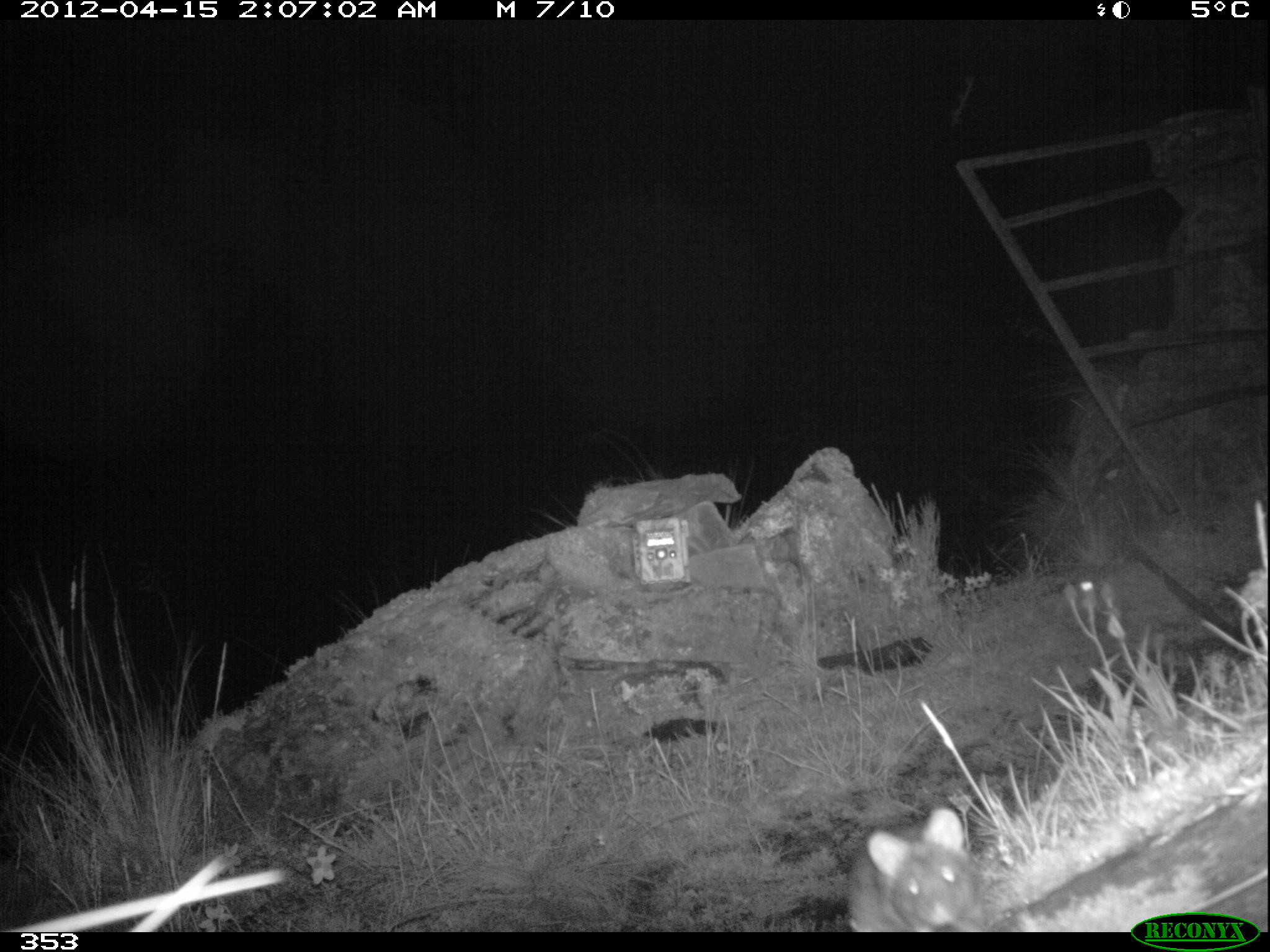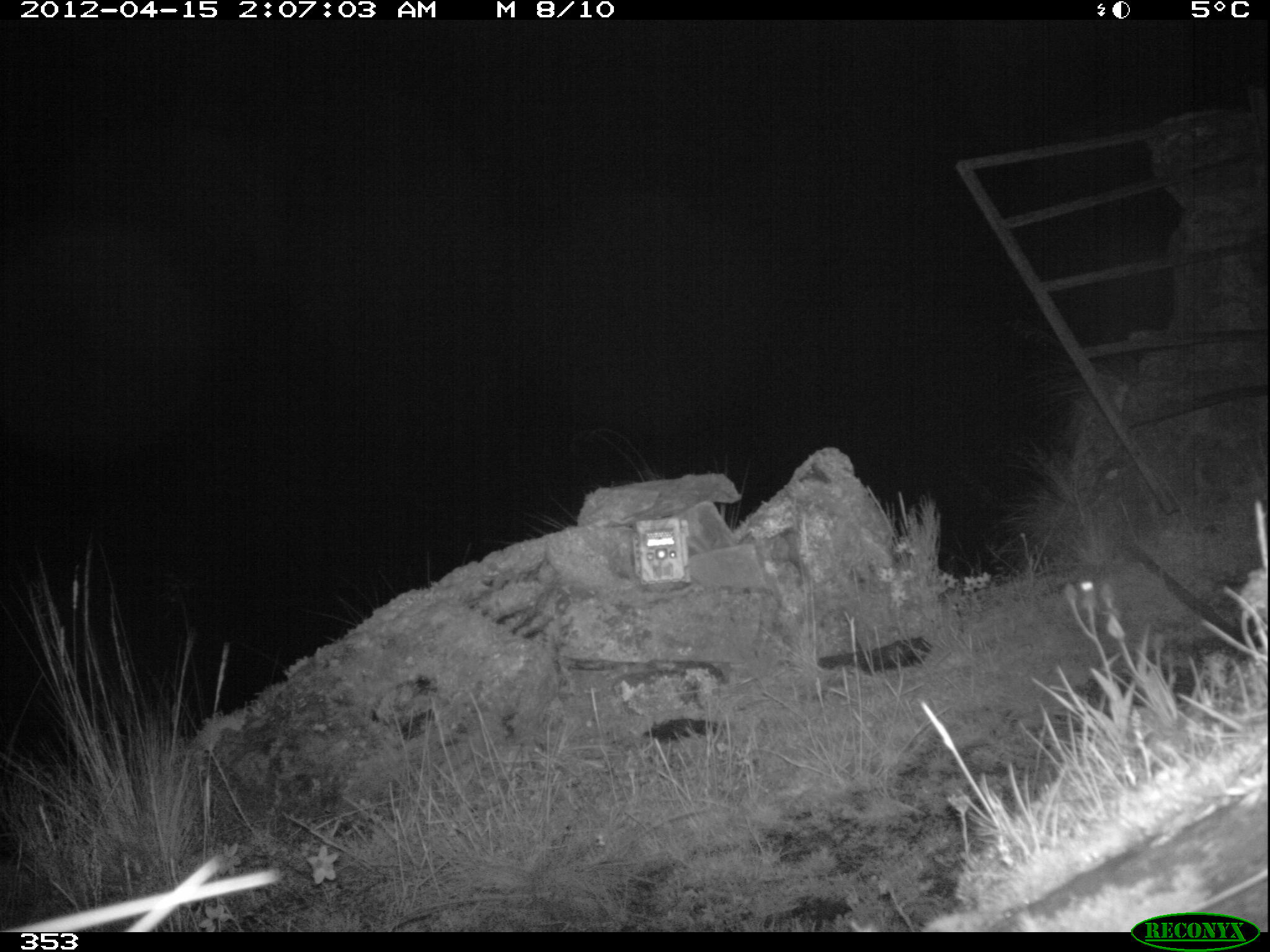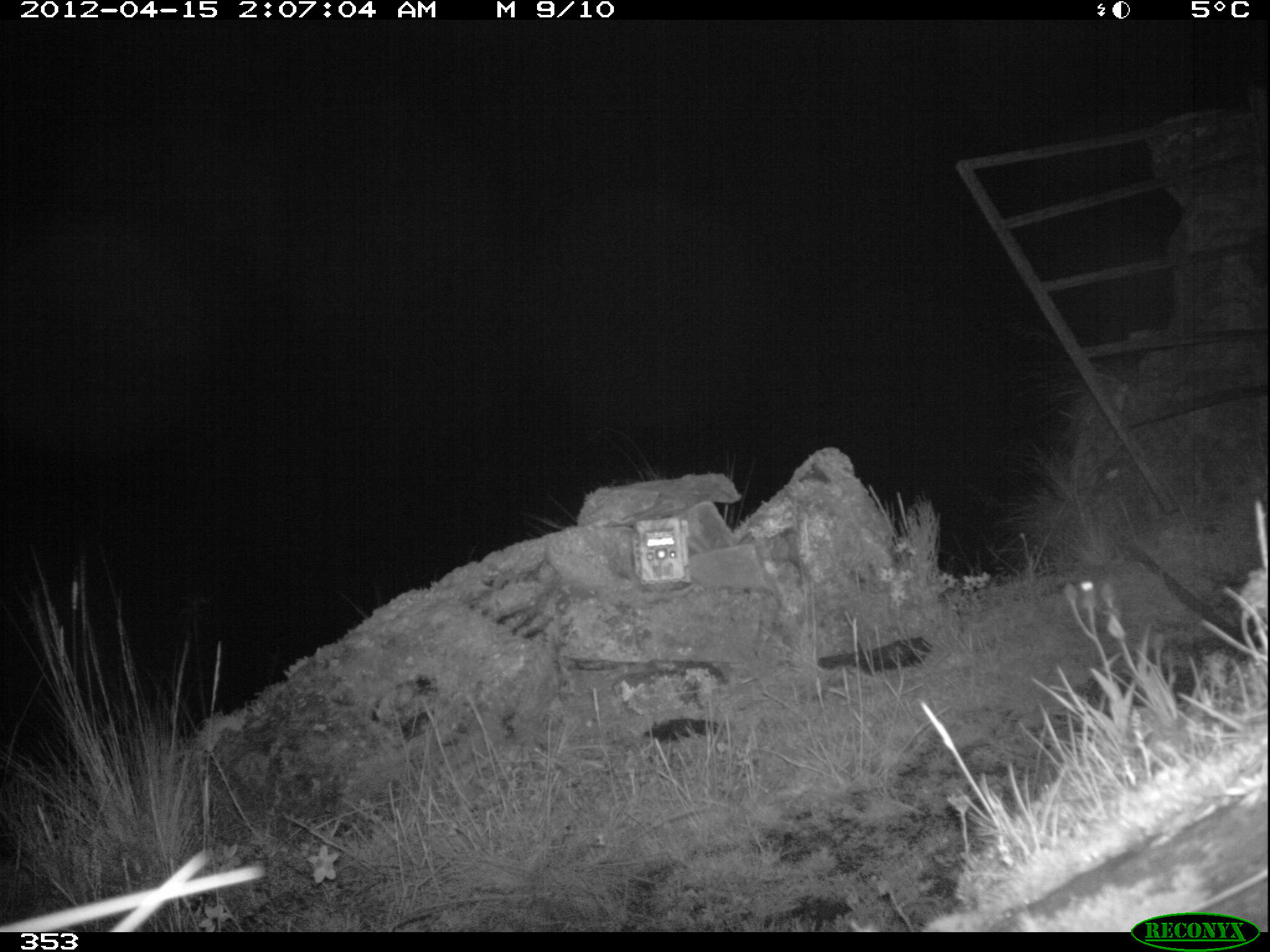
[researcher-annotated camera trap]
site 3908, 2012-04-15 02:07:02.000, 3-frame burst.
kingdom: Animalia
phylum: Chordata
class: Mammalia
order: Rodentia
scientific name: Rodentia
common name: rodents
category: unknown rodent